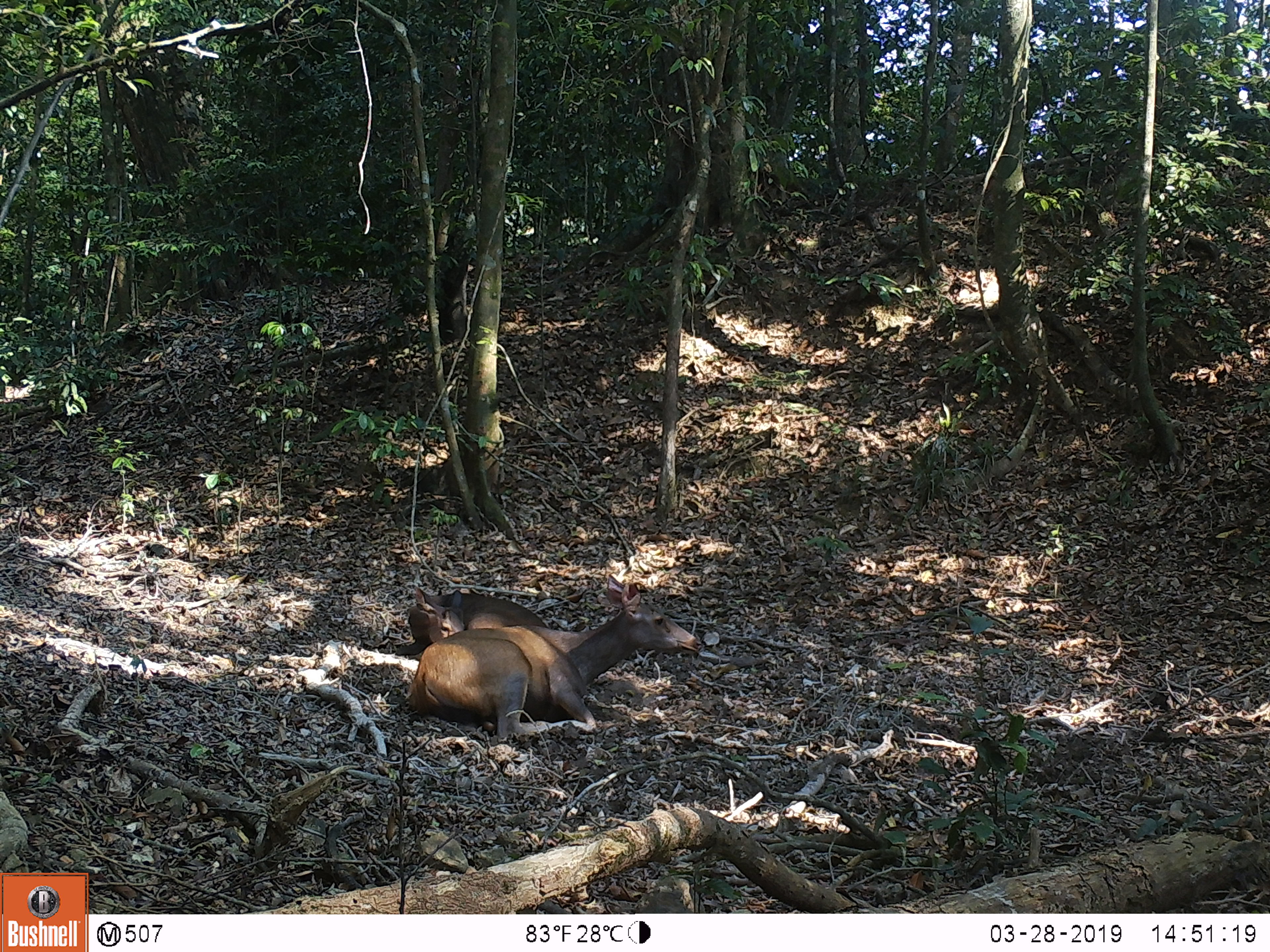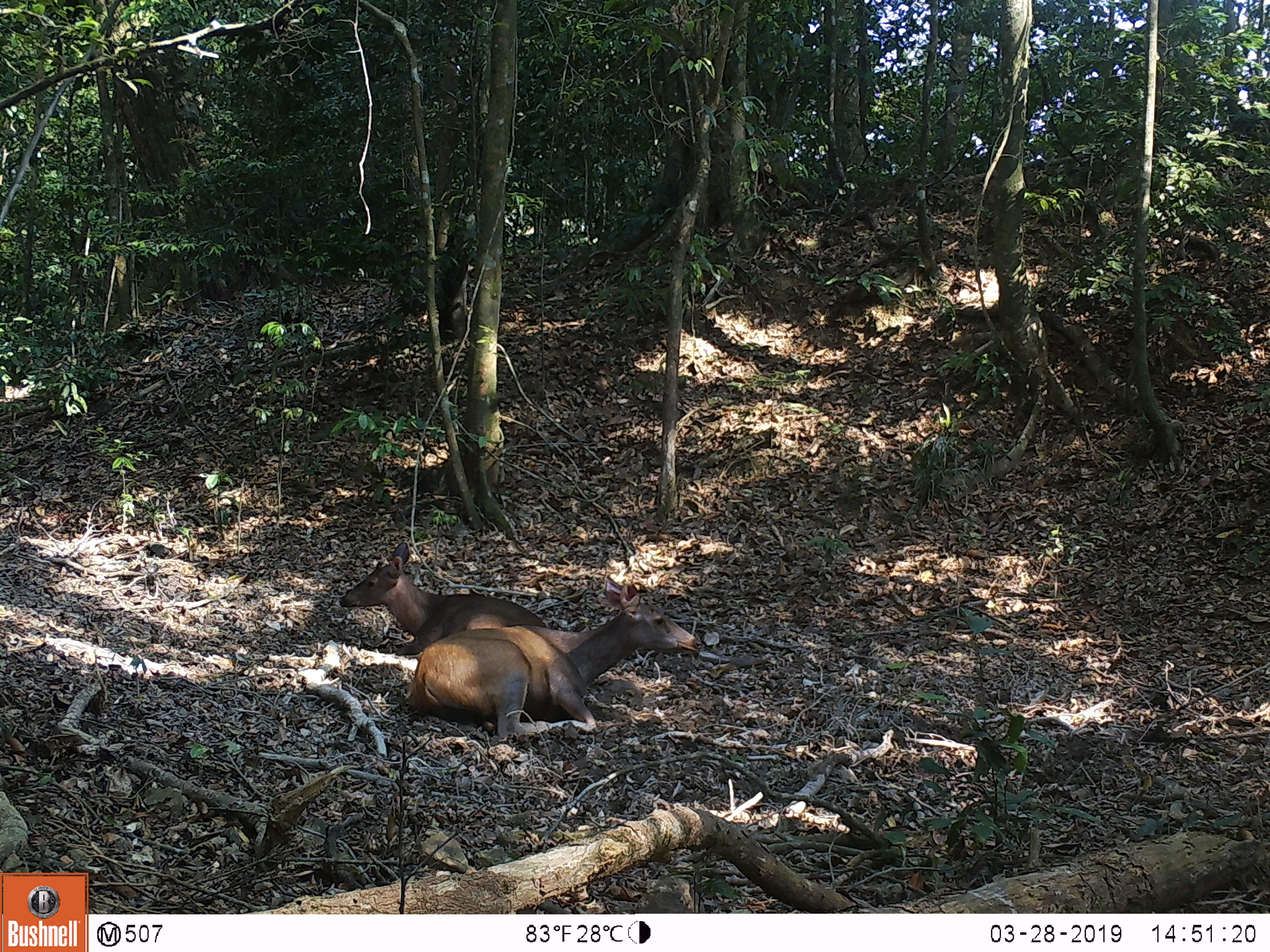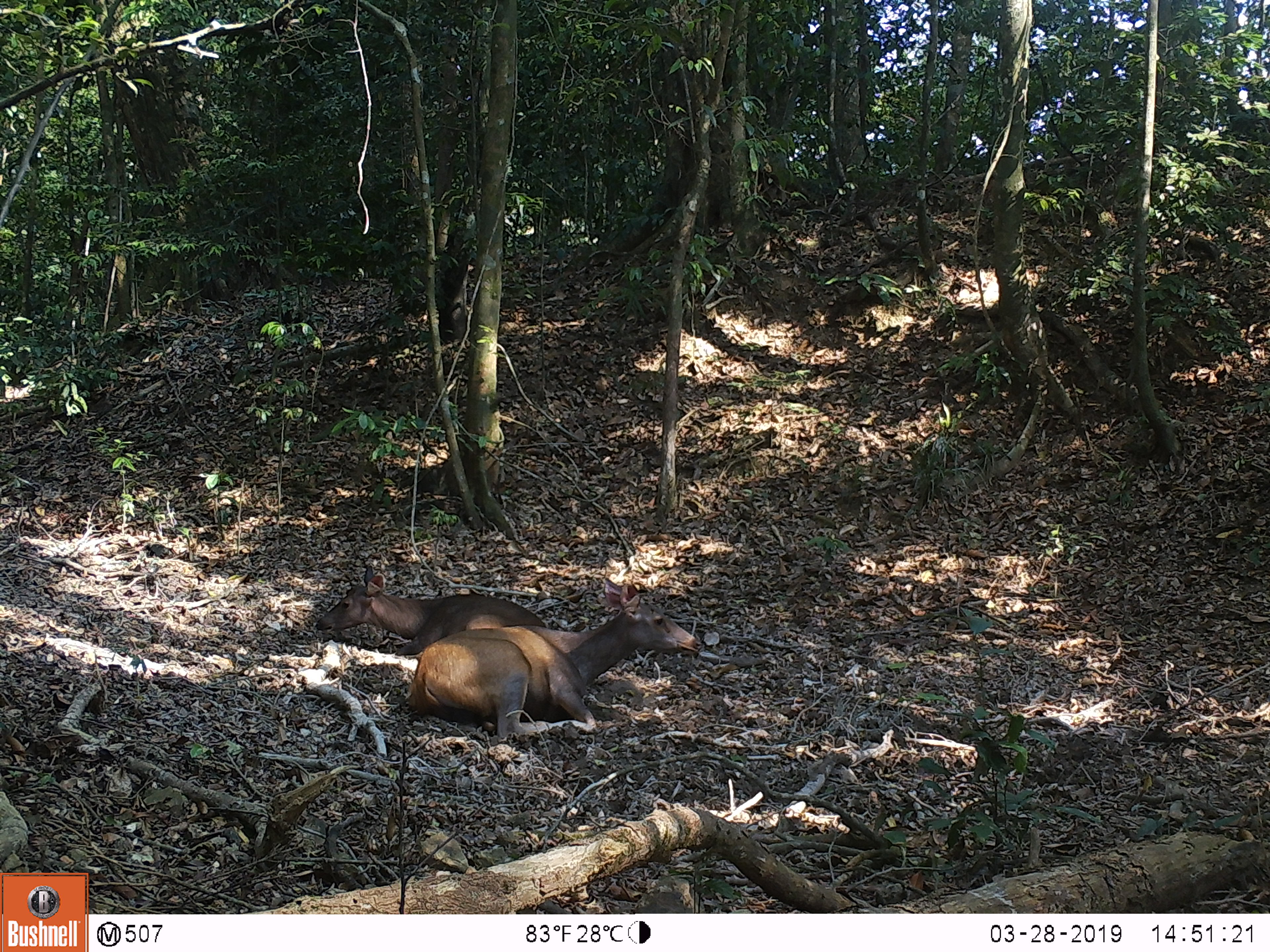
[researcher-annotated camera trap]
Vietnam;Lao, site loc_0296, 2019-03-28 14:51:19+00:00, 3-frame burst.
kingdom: Animalia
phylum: Chordata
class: Mammalia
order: Artiodactyla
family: Cervidae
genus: Rusa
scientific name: Rusa unicolor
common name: sambar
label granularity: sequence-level